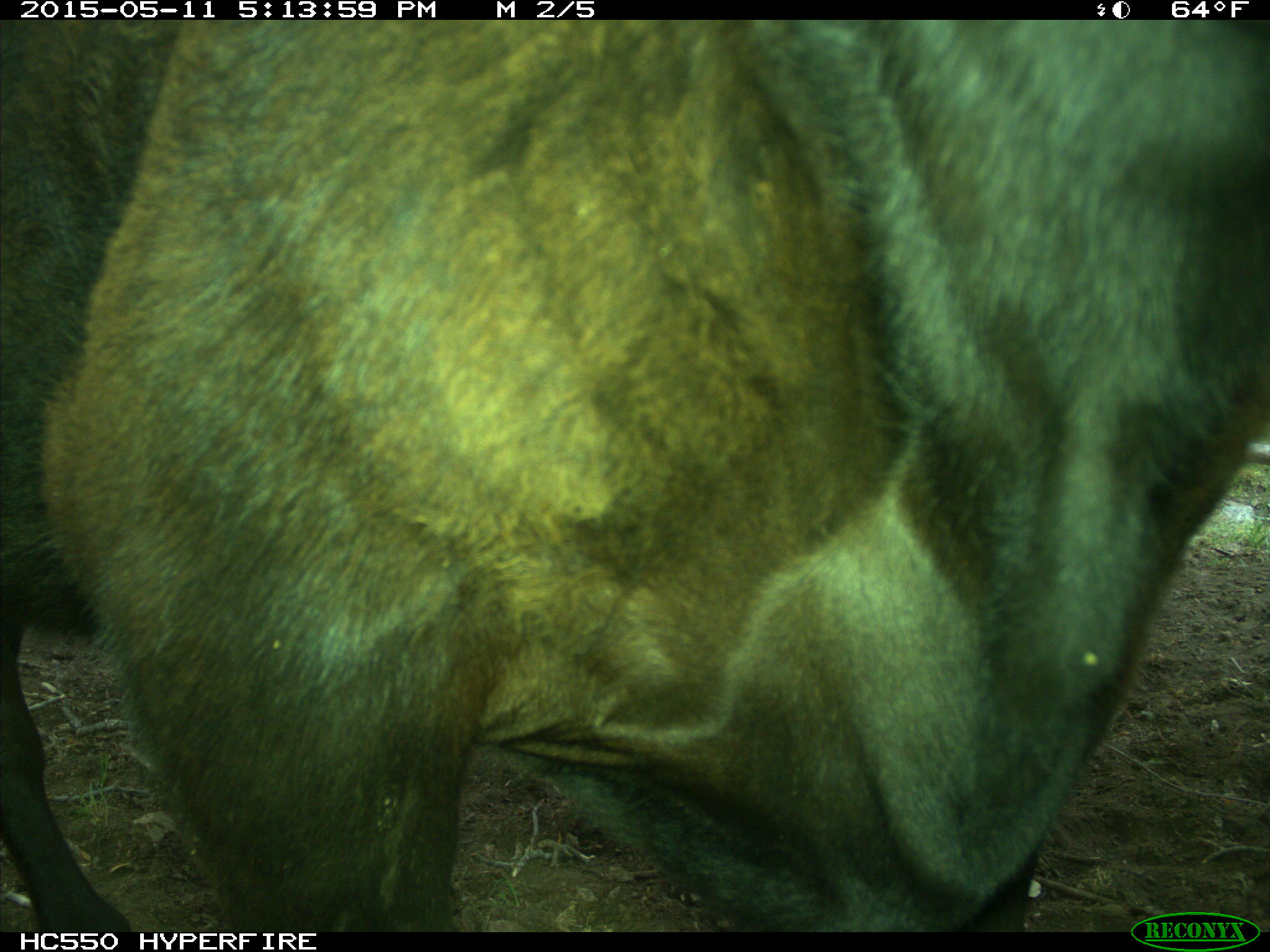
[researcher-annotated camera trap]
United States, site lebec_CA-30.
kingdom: Animalia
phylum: Chordata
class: Mammalia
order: Artiodactyla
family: Bovidae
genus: Bos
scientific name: Bos taurus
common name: domestic cow